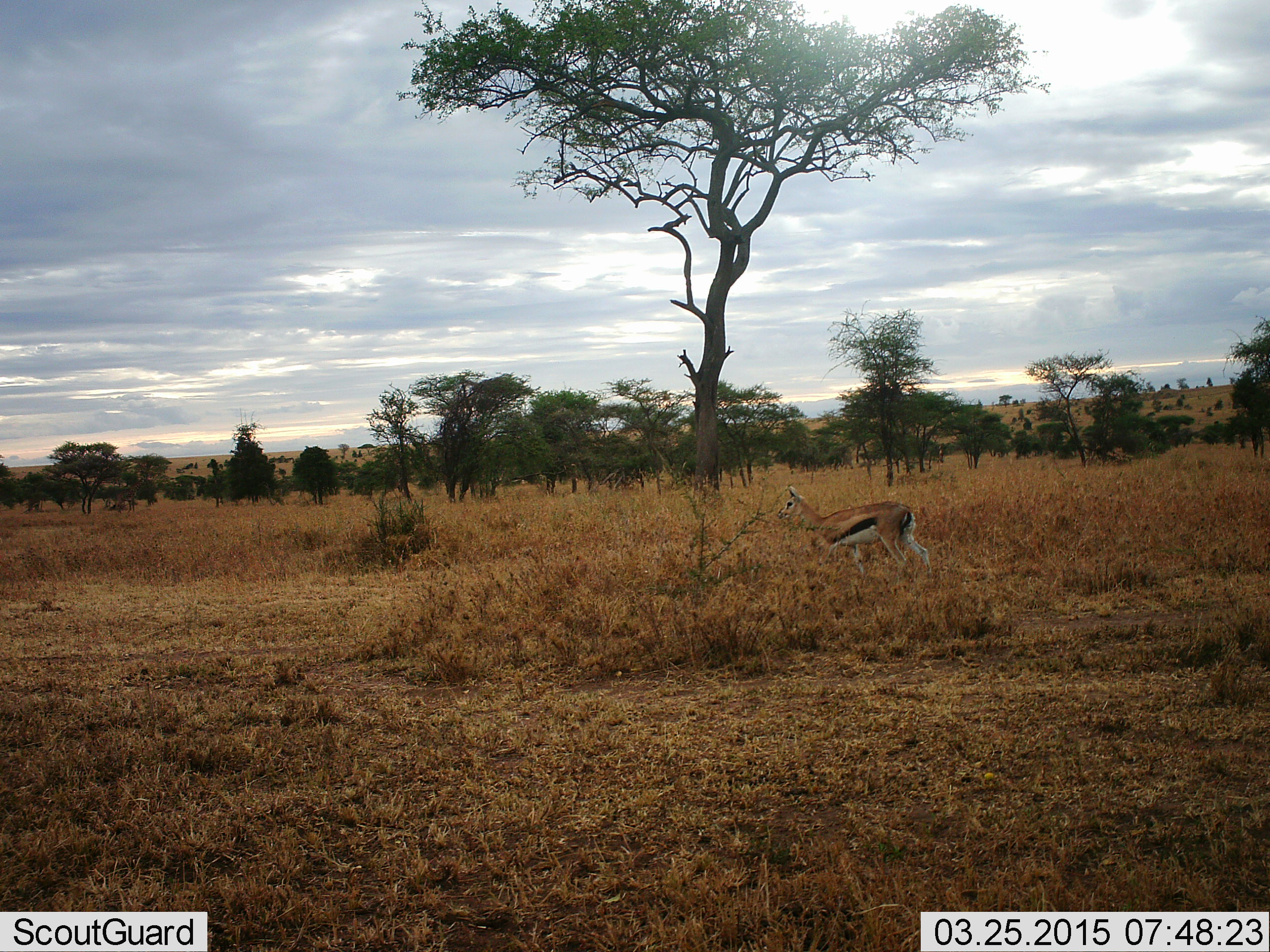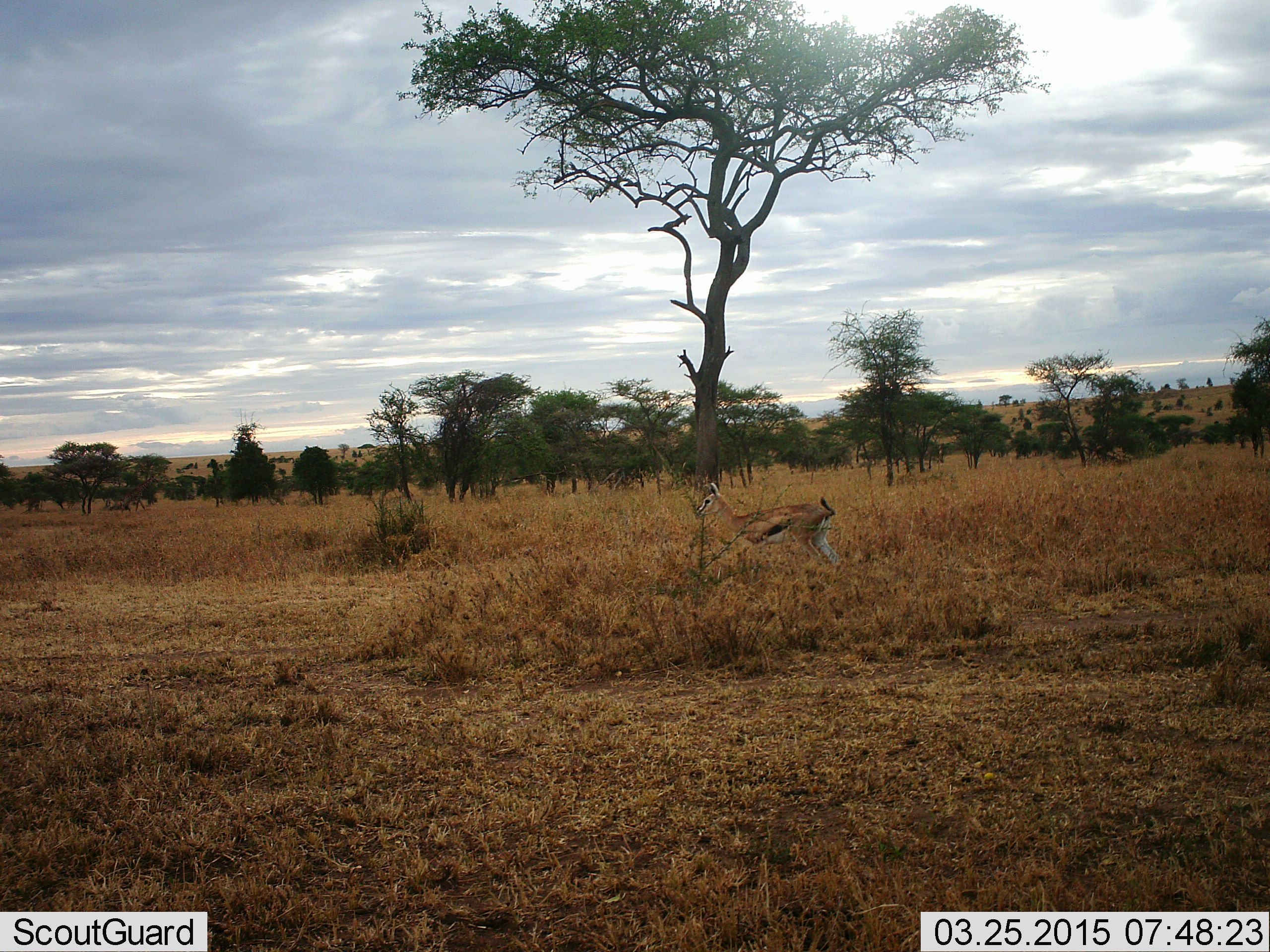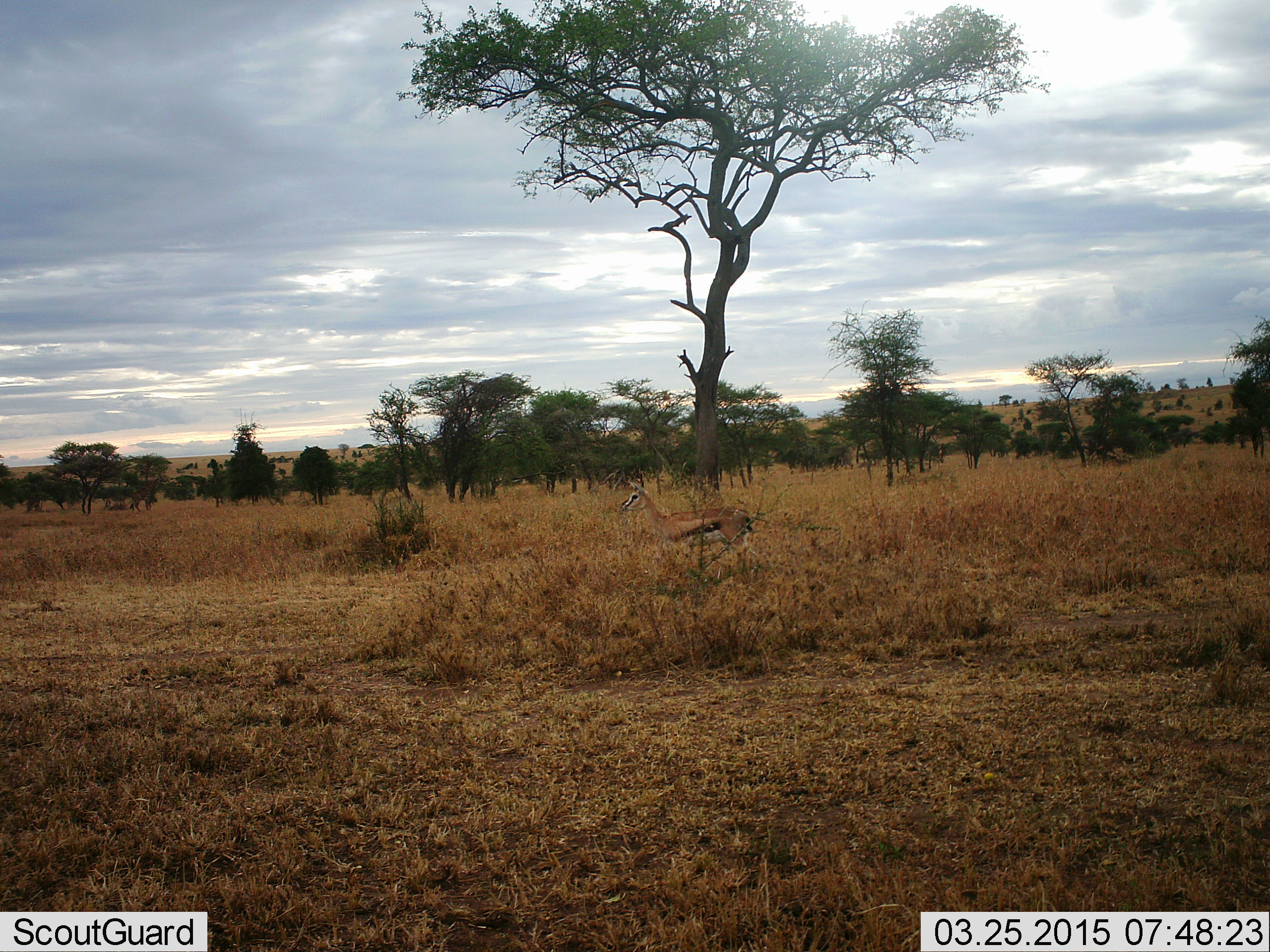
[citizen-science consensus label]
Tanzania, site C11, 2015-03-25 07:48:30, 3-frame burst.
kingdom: Animalia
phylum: Chordata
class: Mammalia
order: Artiodactyla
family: Bovidae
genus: Eudorcas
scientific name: Eudorcas thomsonii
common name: thomson's gazelle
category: gazellethomsons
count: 1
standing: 13%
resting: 0%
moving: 87%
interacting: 0%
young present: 0%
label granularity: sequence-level